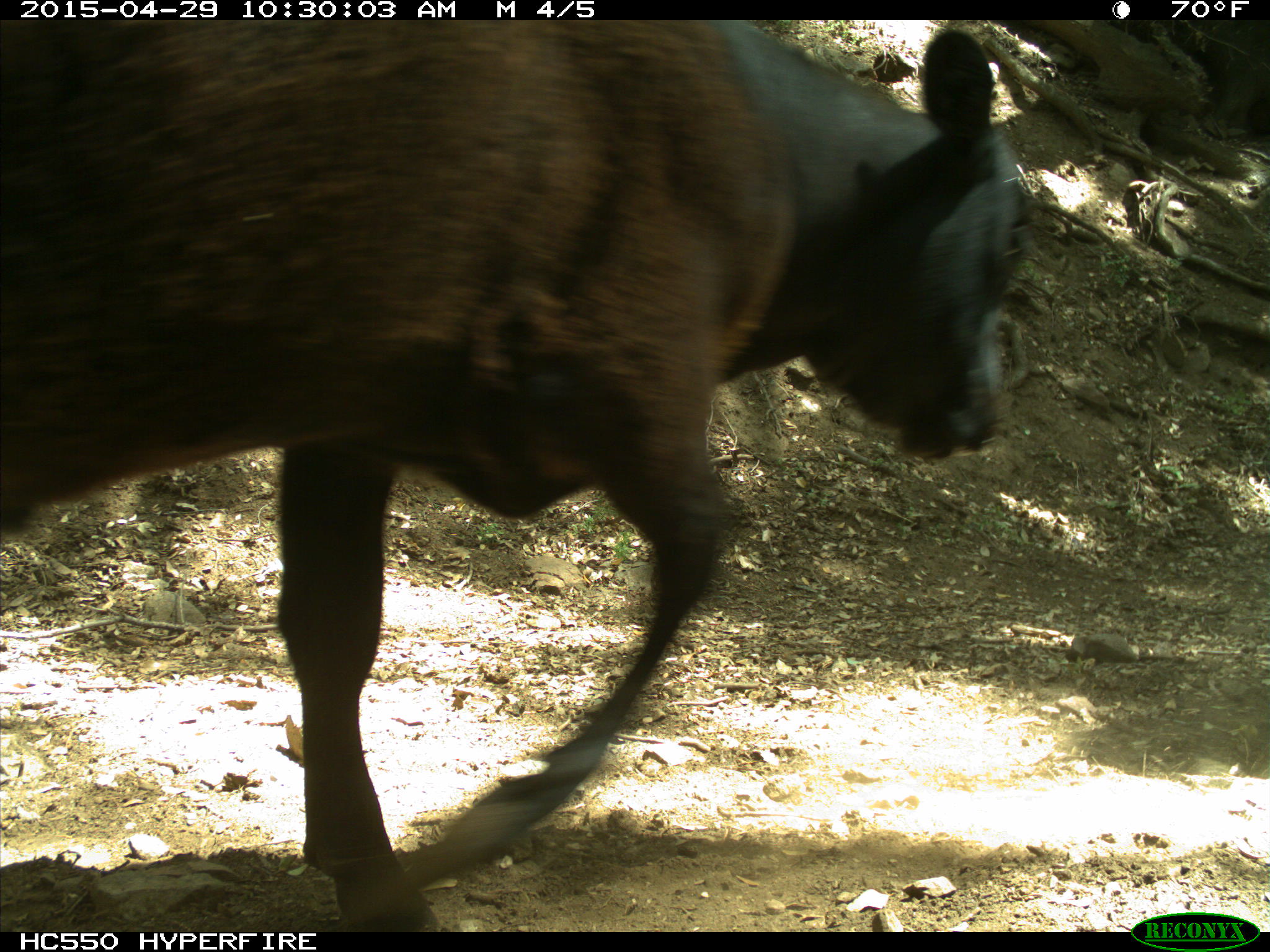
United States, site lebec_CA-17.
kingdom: Animalia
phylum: Chordata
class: Mammalia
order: Artiodactyla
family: Bovidae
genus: Bos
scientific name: Bos taurus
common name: domestic cow